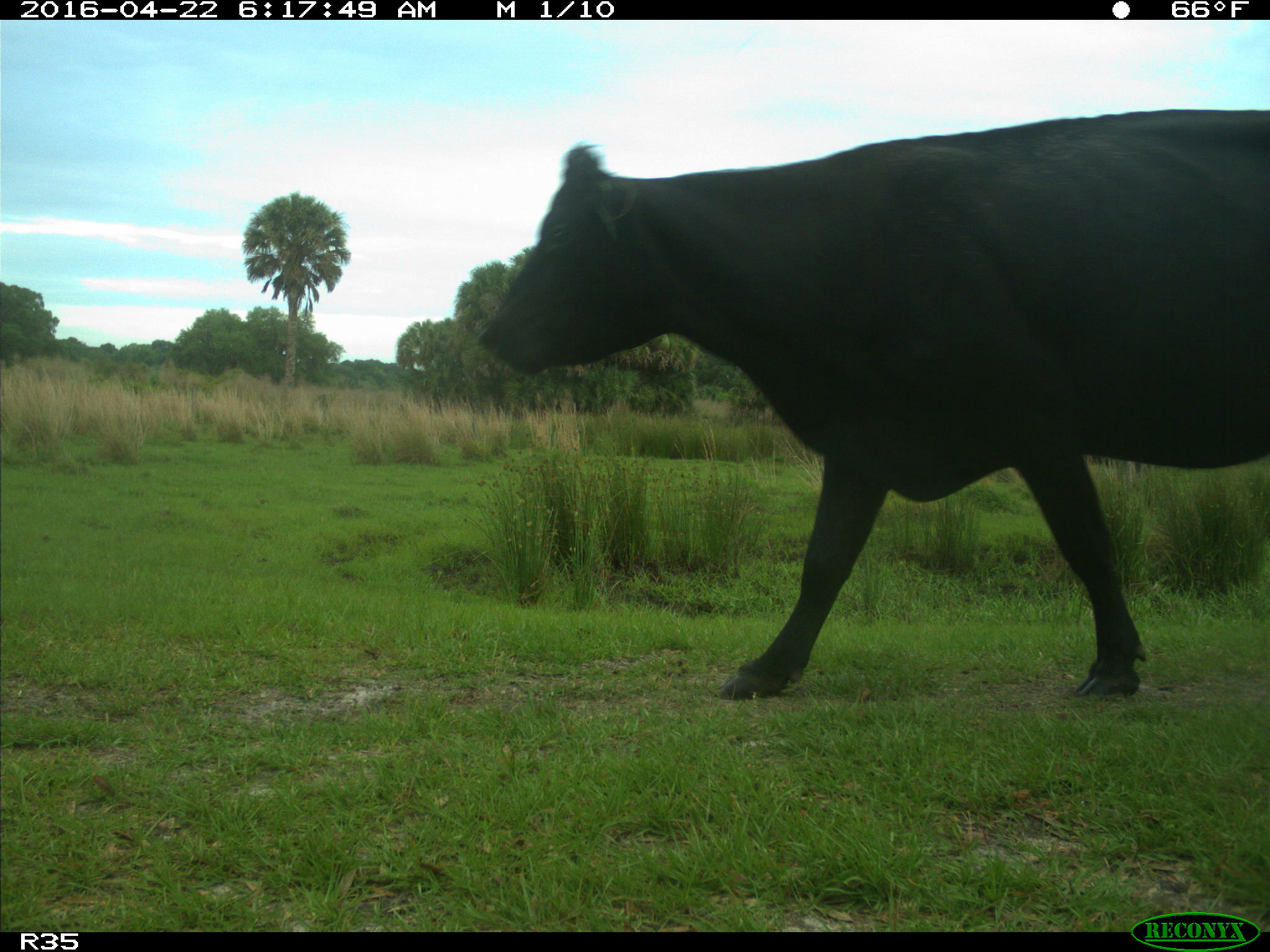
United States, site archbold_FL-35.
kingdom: Animalia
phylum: Chordata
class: Mammalia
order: Artiodactyla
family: Bovidae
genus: Bos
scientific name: Bos taurus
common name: domestic cow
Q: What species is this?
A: Bos taurus (domestic cow).